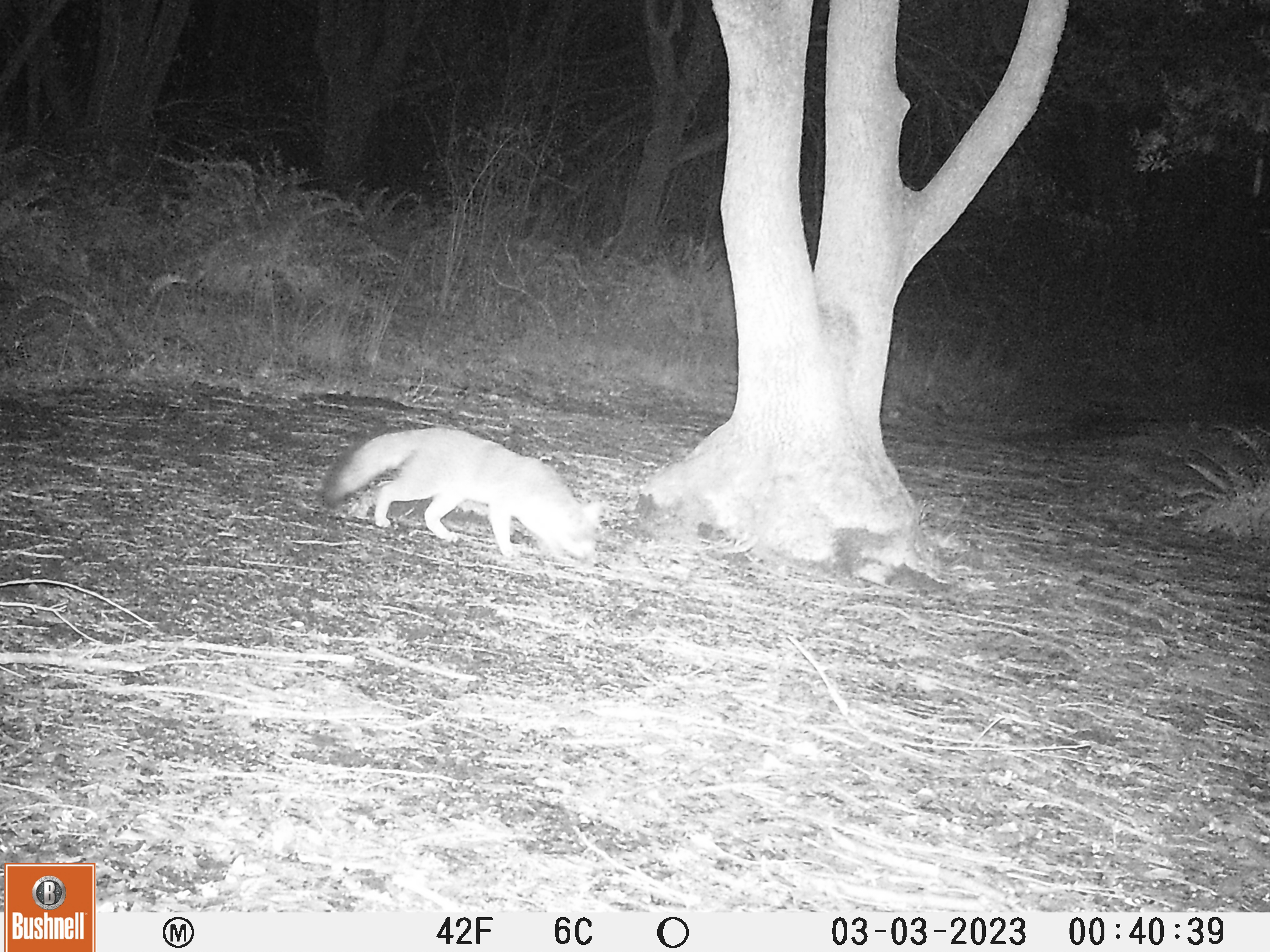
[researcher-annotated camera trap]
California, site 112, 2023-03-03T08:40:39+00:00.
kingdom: Animalia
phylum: Chordata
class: Mammalia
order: Carnivora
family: Canidae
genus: Urocyon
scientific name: Urocyon cinereoargenteus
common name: gray fox